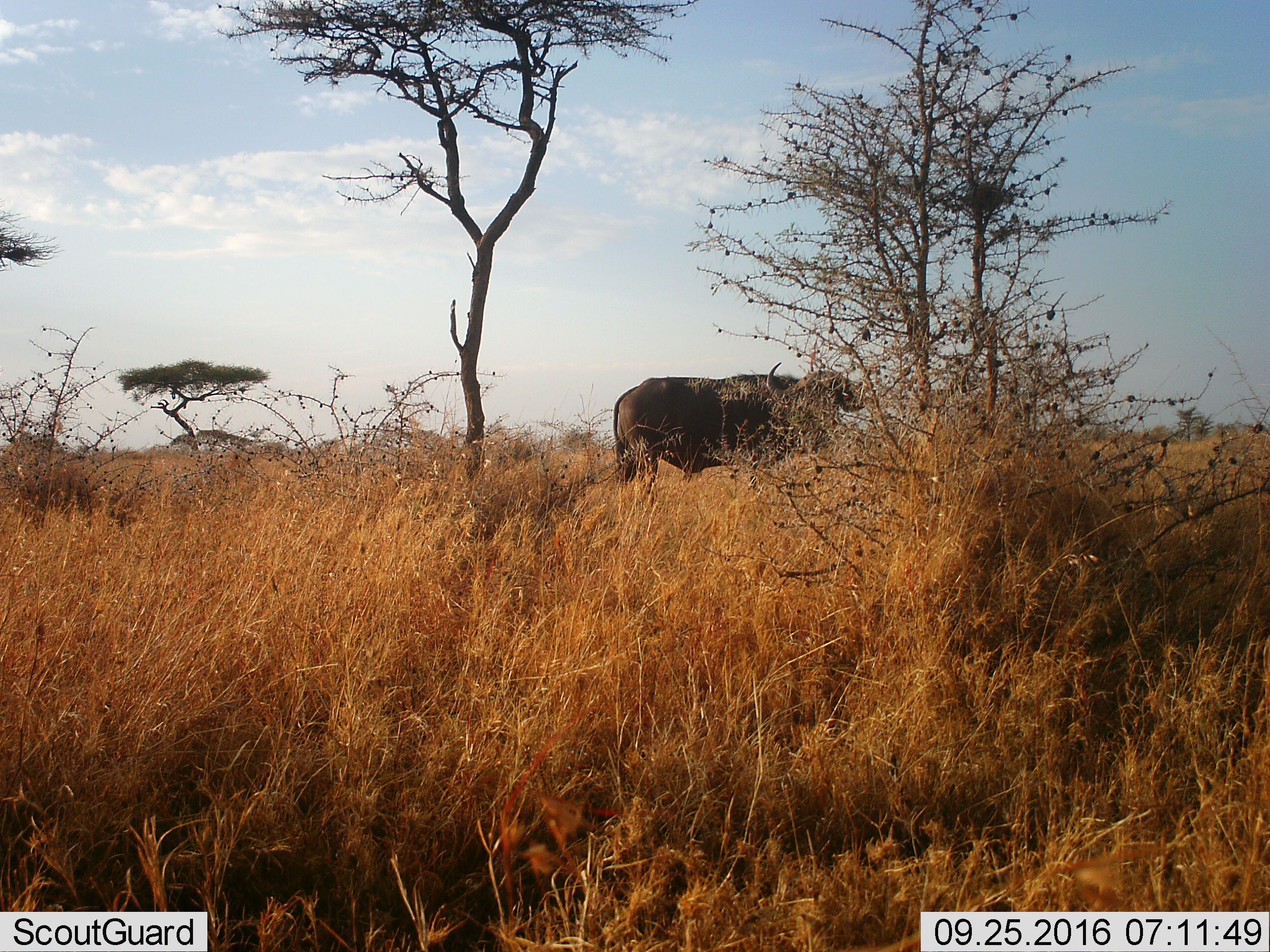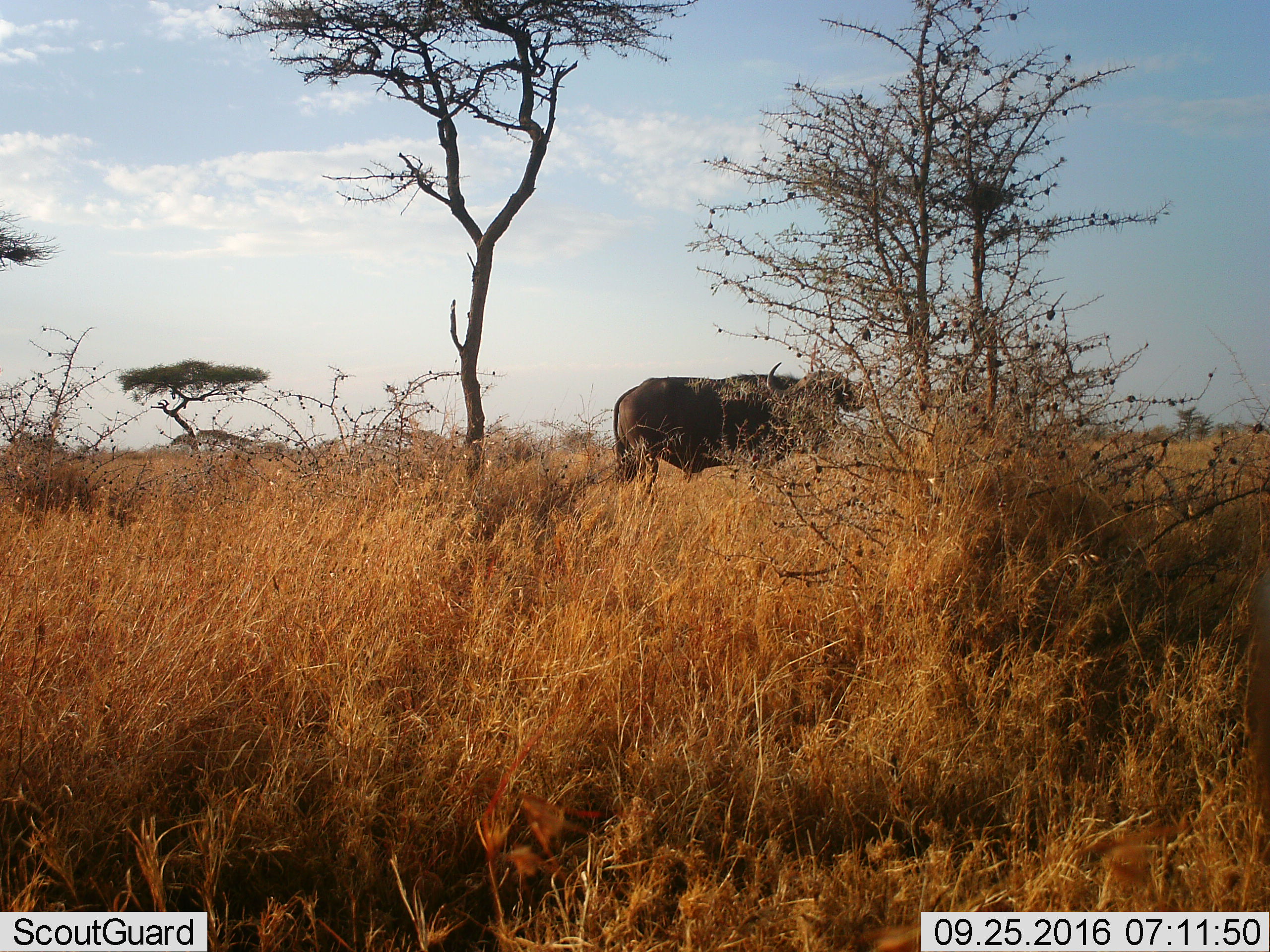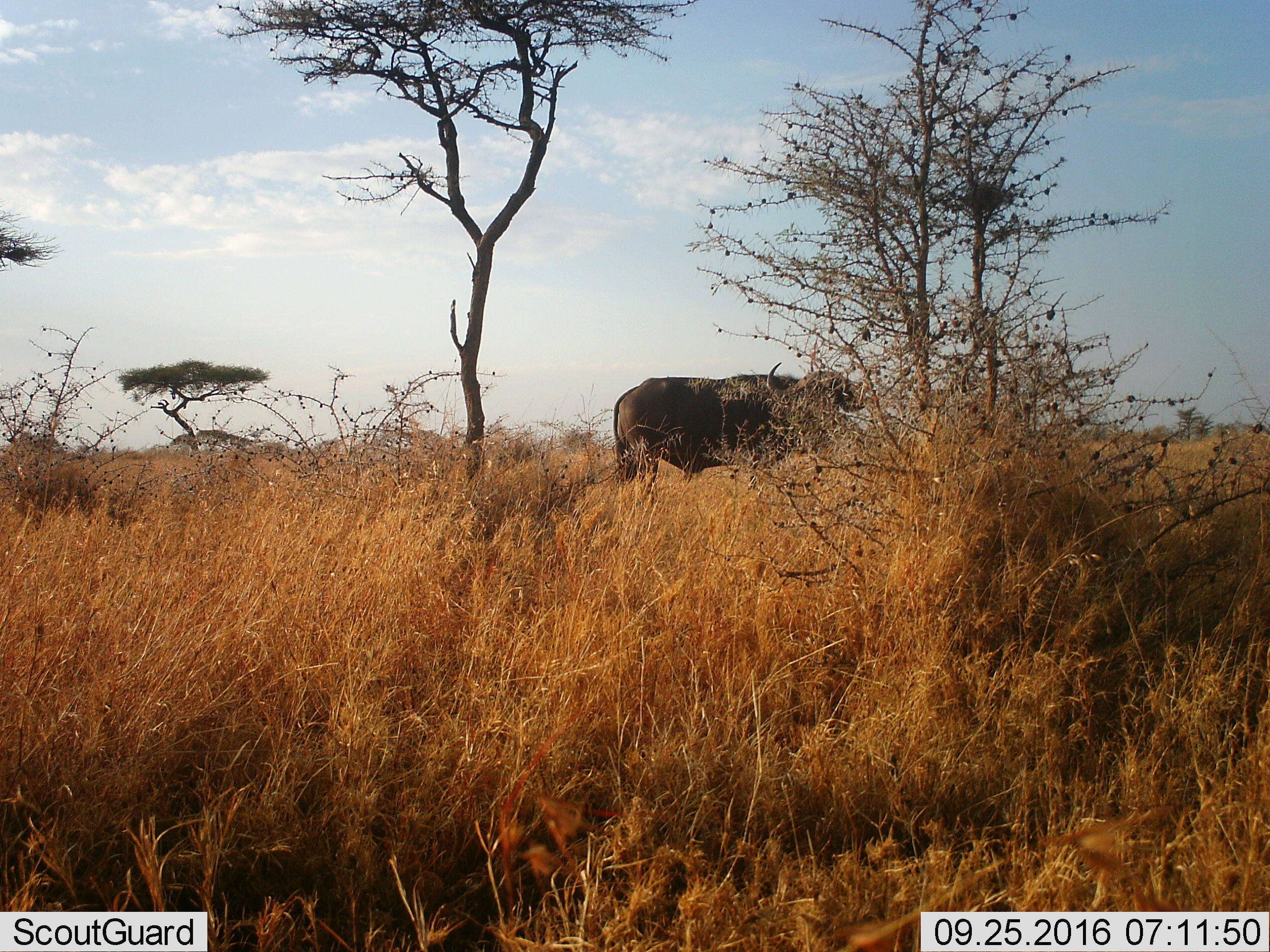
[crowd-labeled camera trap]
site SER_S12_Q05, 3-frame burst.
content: unidentified animal